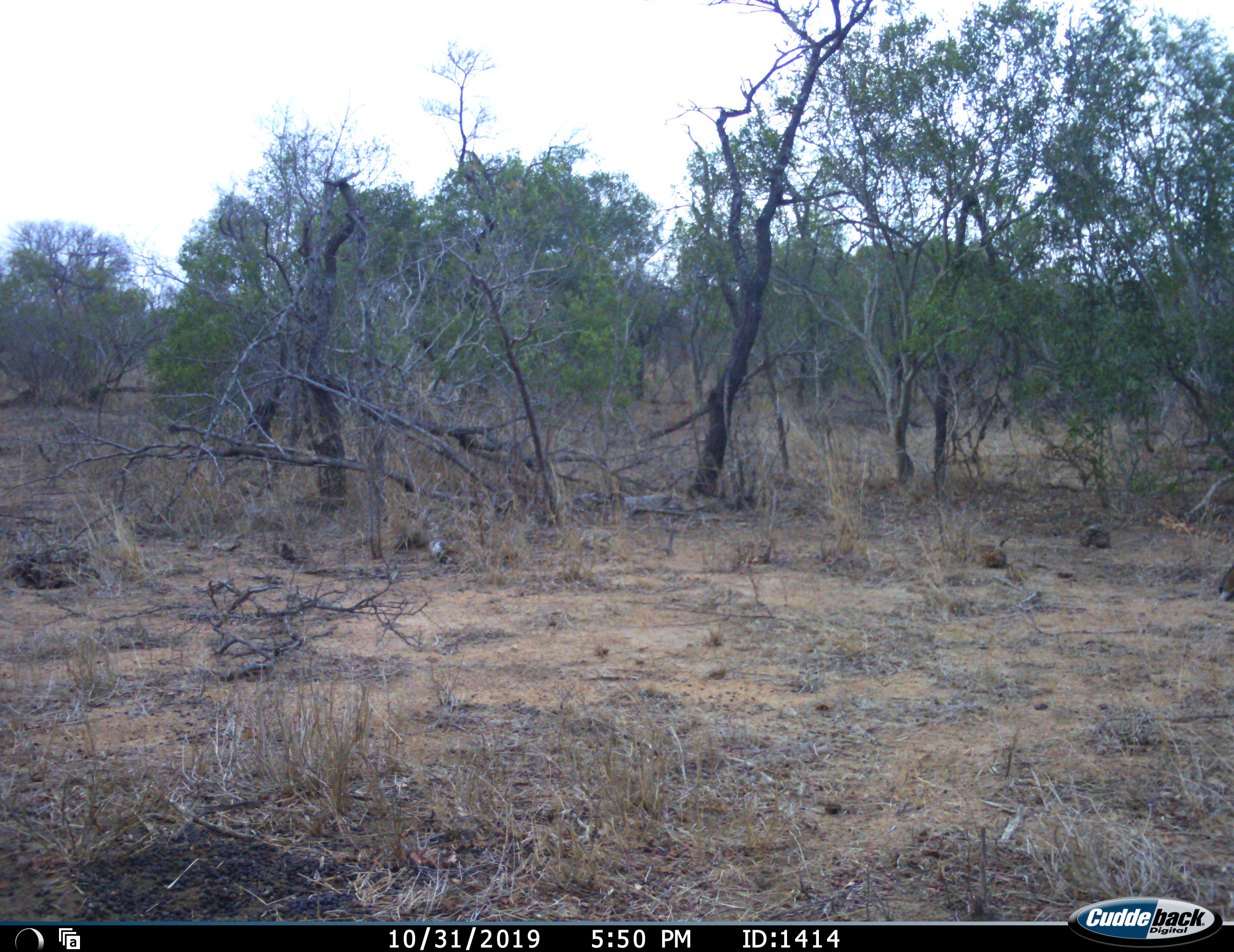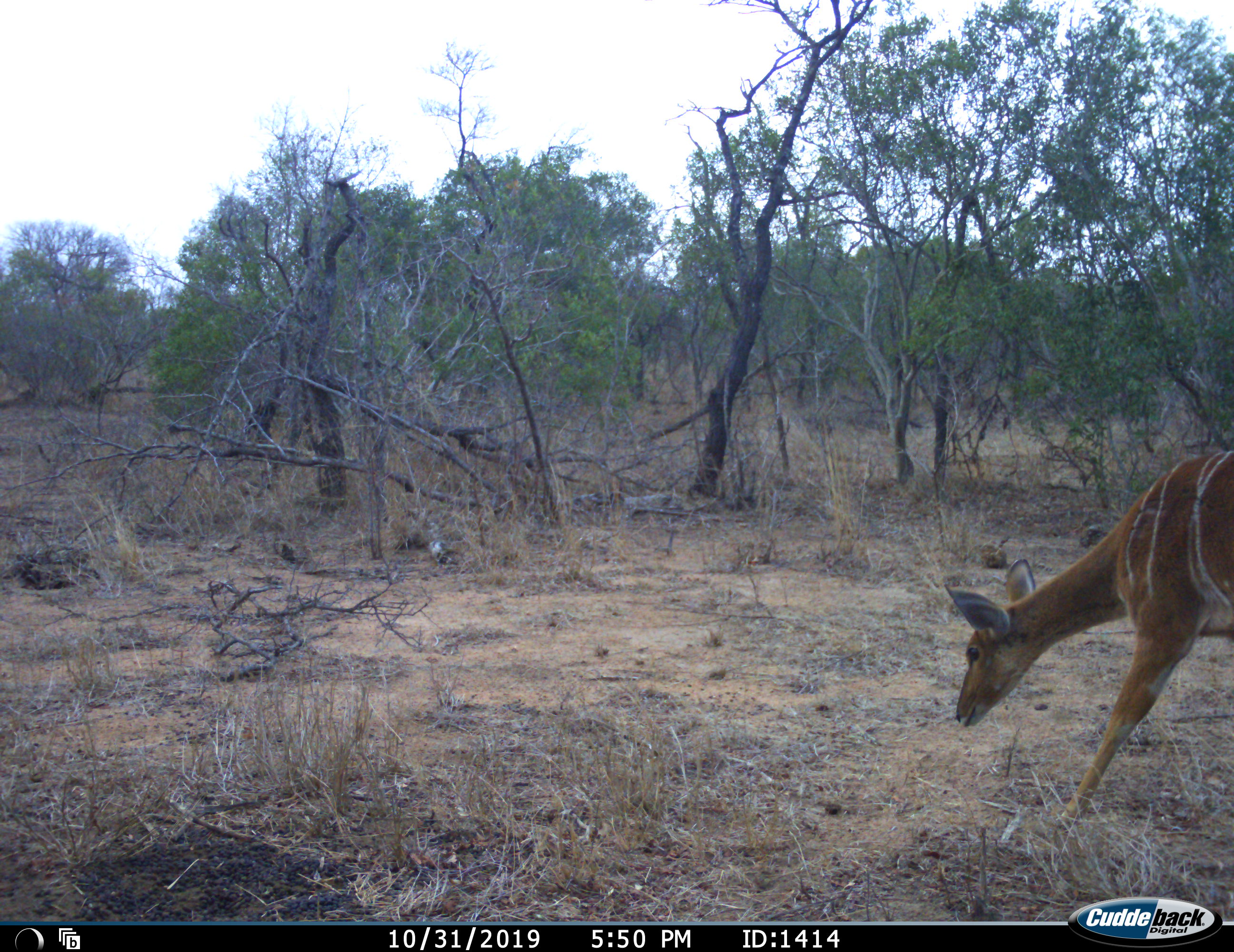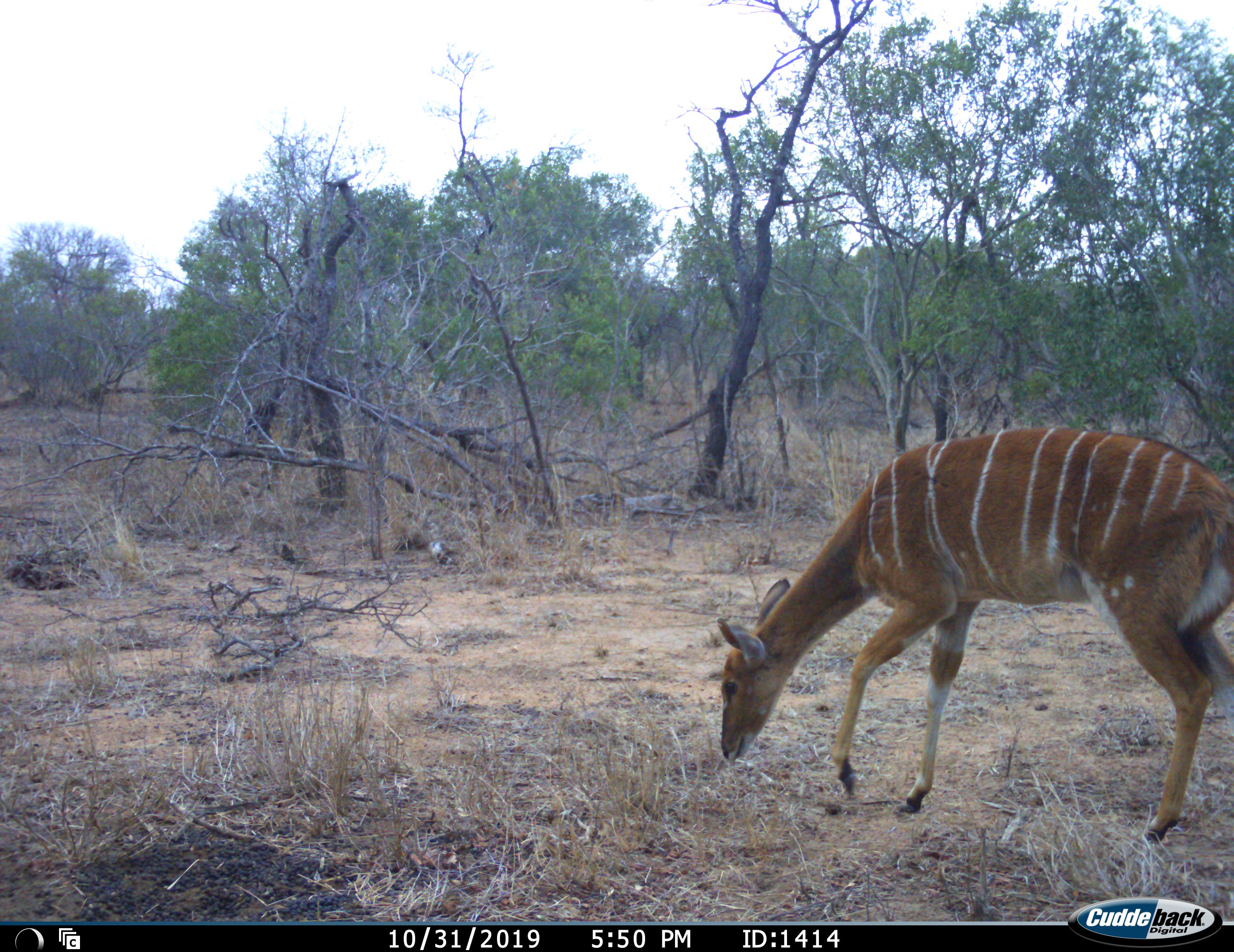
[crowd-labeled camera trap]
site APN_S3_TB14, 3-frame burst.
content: unidentified animal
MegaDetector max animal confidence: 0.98